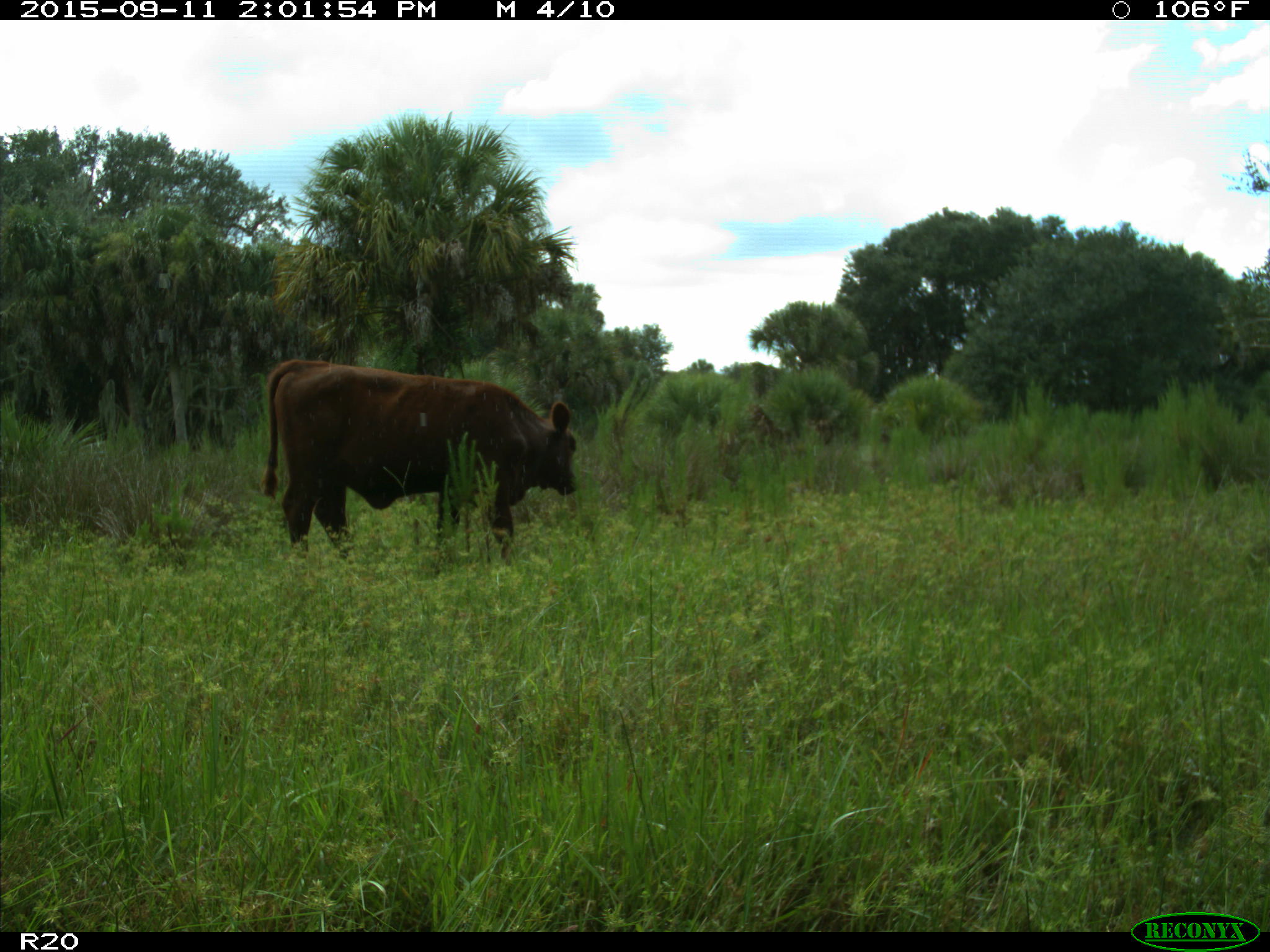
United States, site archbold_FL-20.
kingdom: Animalia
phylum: Chordata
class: Mammalia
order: Artiodactyla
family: Bovidae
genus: Bos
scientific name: Bos taurus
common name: domestic cow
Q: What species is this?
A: Bos taurus (domestic cow).